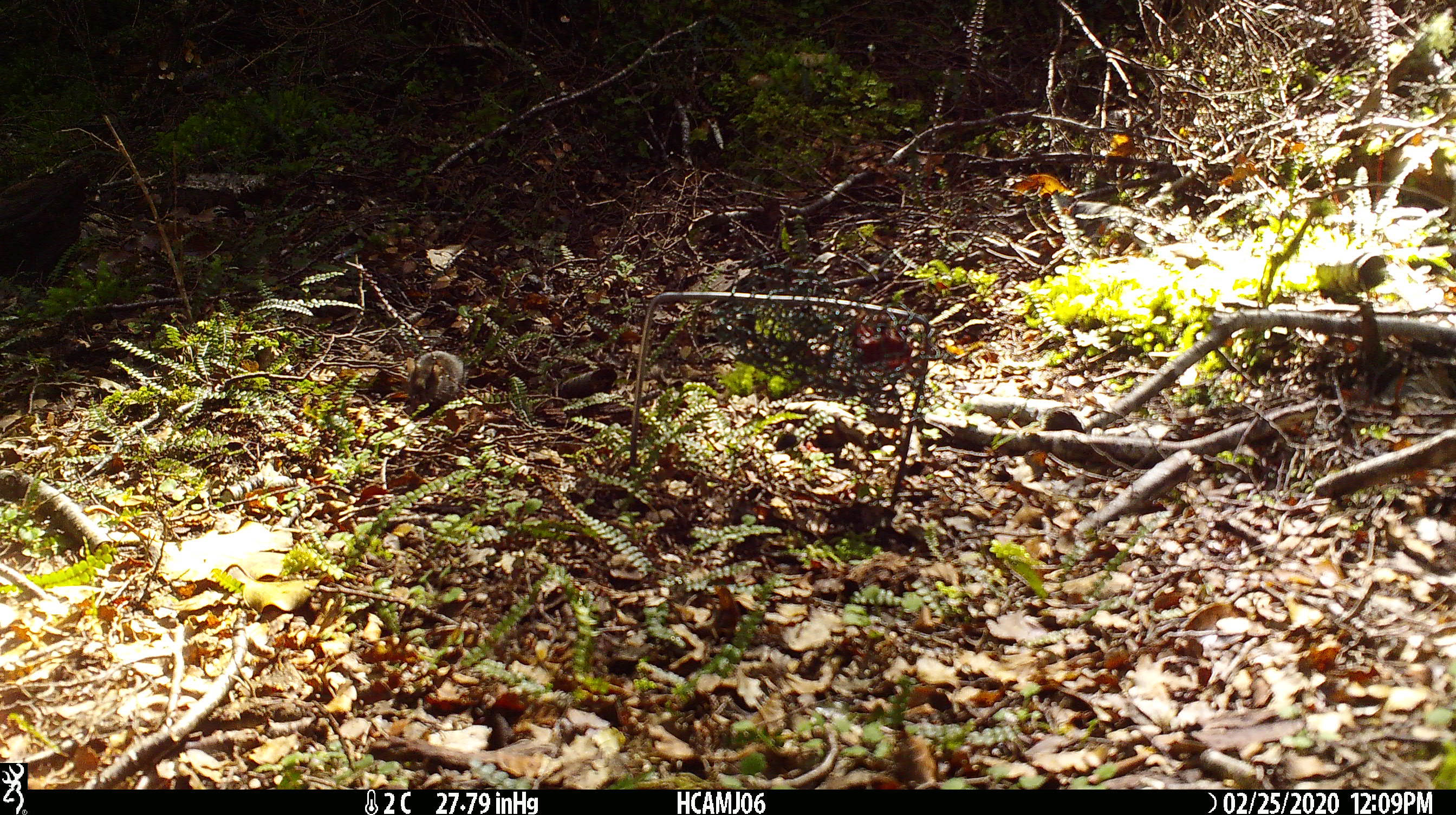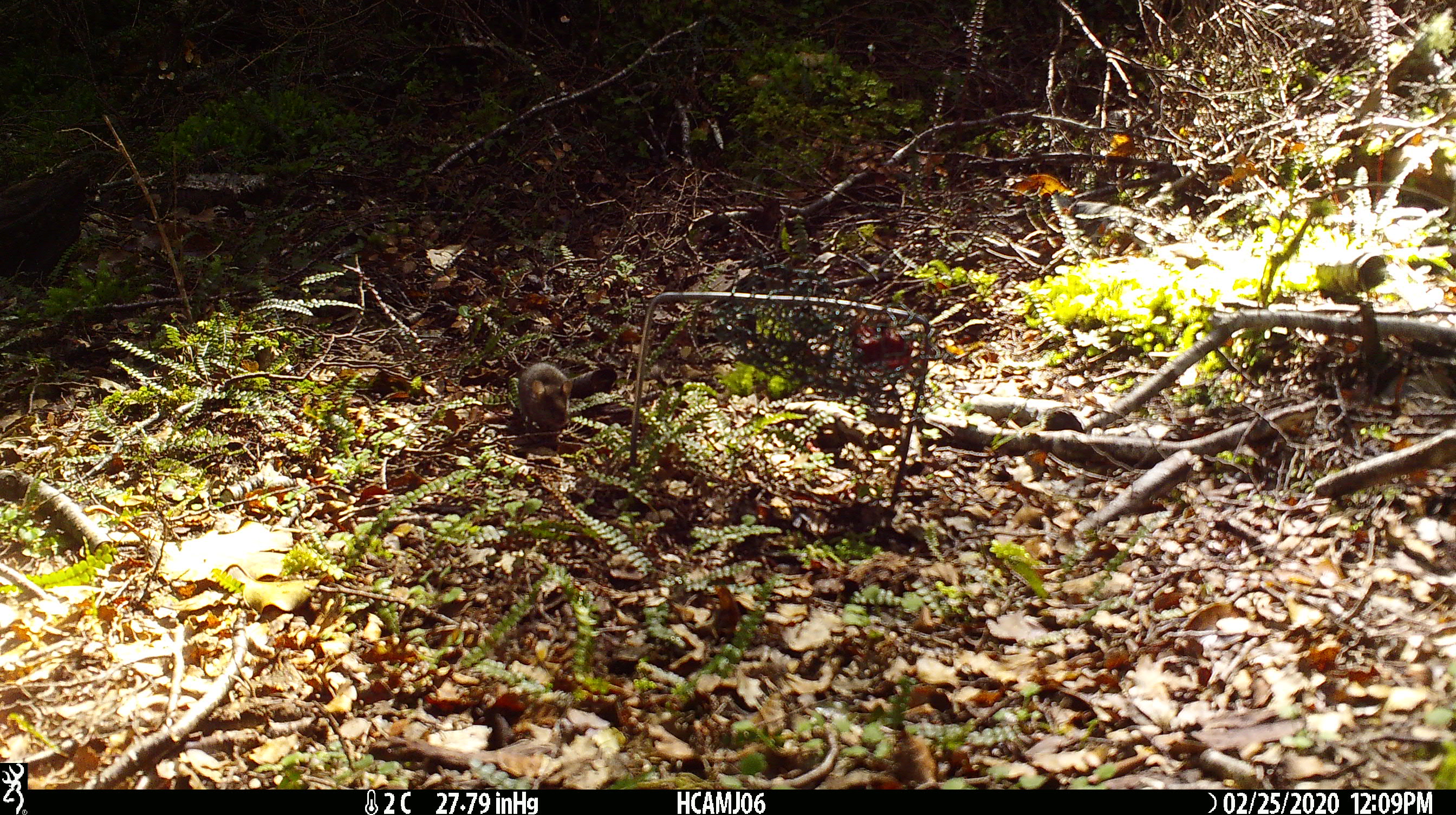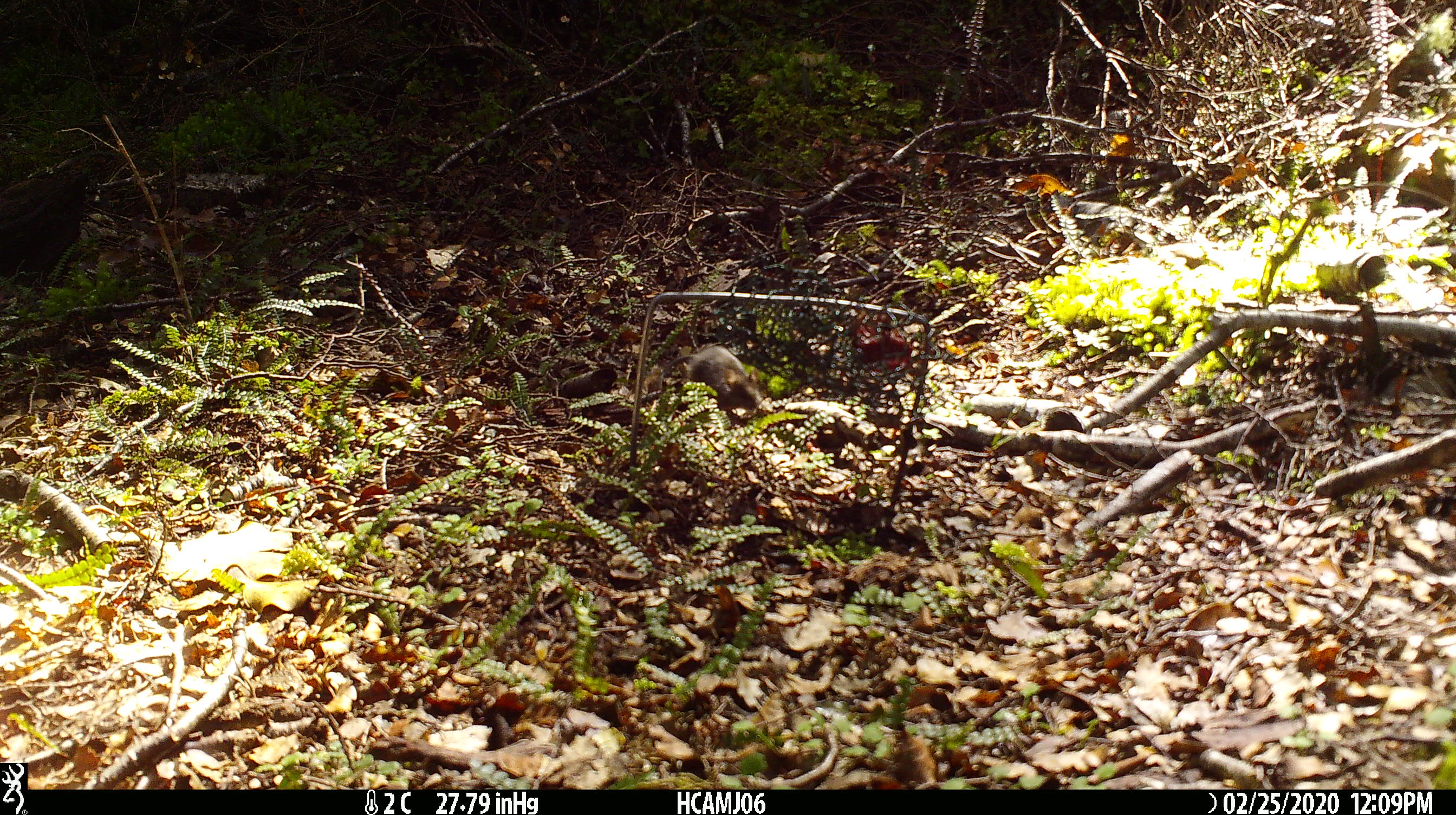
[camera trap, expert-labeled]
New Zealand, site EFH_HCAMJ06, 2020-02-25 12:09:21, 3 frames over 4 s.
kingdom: Animalia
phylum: Chordata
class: Mammalia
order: Rodentia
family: Muridae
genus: Mus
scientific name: Mus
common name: mouse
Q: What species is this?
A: Mouse (Mus).